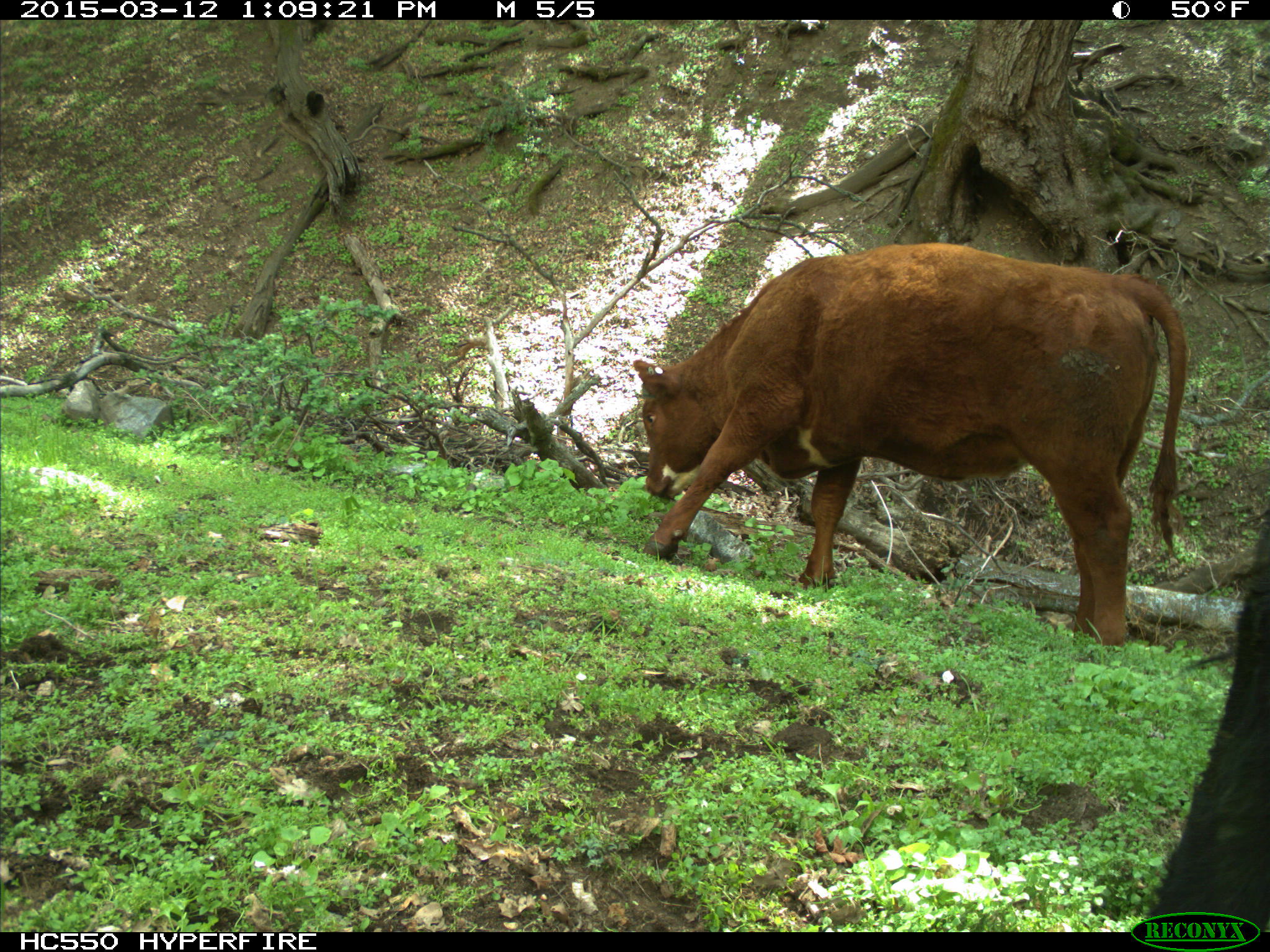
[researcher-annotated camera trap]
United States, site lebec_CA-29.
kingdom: Animalia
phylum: Chordata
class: Mammalia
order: Artiodactyla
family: Bovidae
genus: Bos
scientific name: Bos taurus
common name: domestic cow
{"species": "Bos taurus (domestic cow)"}